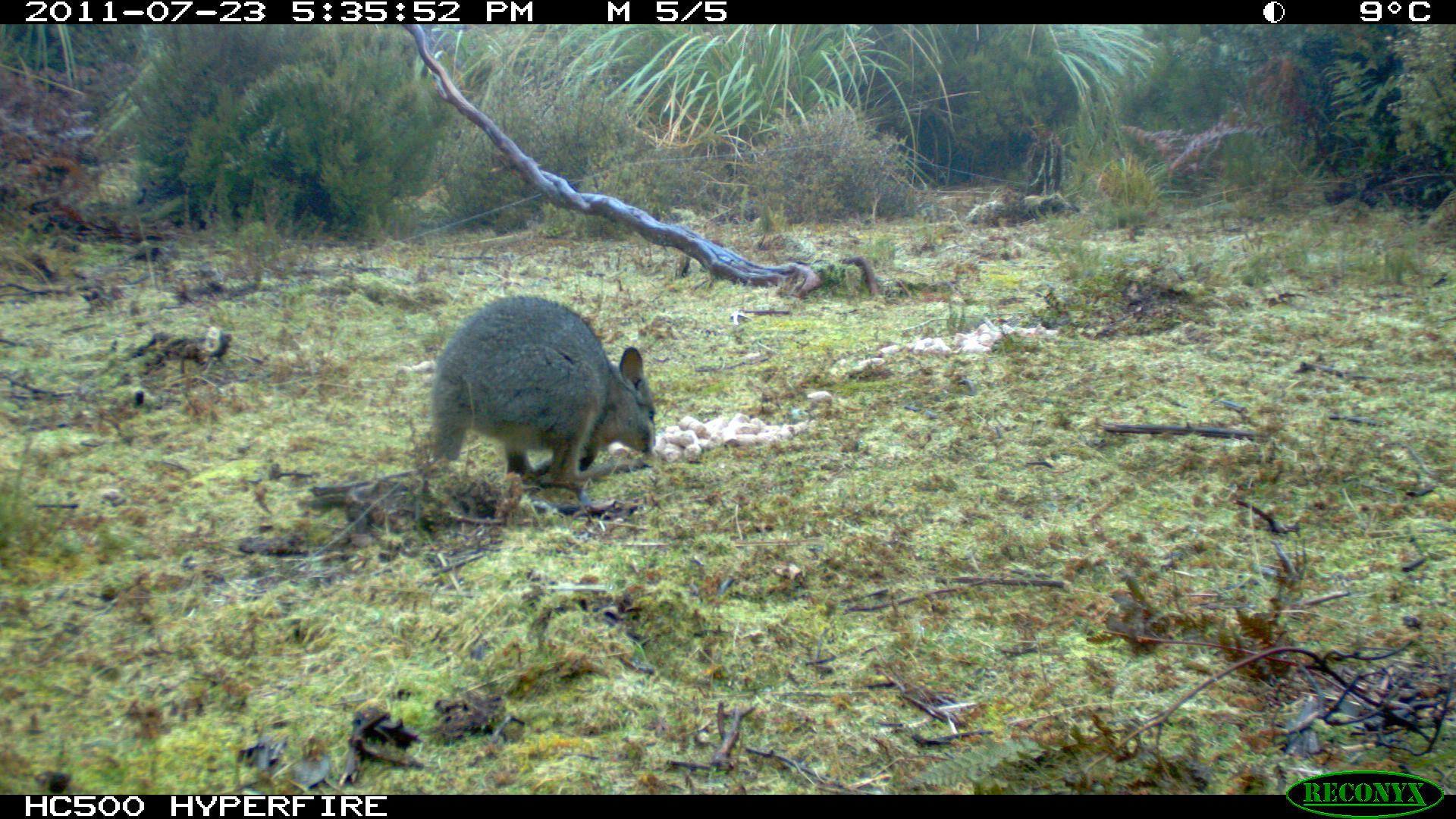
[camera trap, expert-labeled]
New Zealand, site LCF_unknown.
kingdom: Animalia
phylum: Chordata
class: Mammalia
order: Diprotodontia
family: Macropodidae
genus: Notamacropus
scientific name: Notamacropus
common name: wallaby